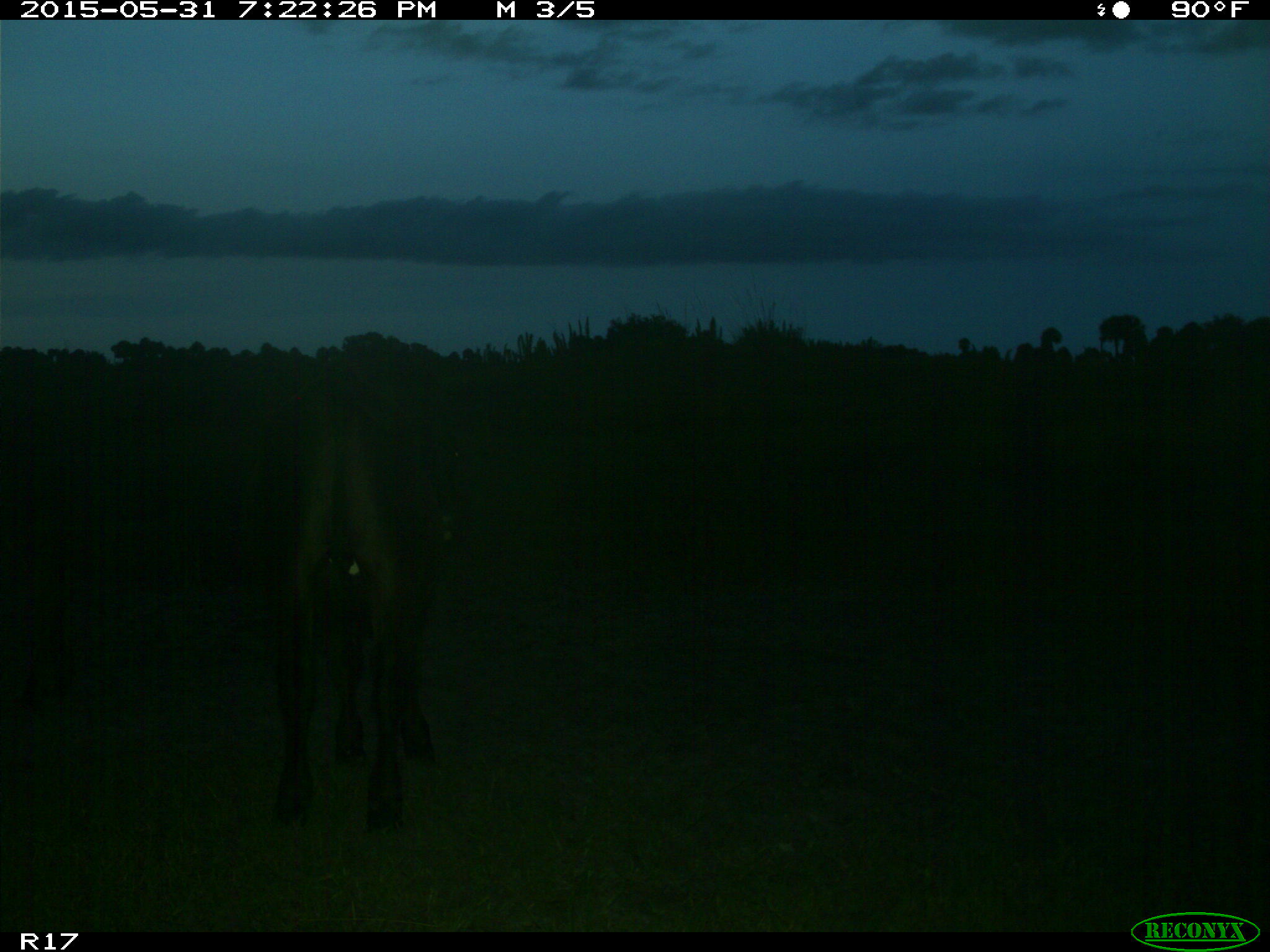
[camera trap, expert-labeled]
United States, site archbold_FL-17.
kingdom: Animalia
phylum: Chordata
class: Mammalia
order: Artiodactyla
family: Bovidae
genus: Bos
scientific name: Bos taurus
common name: domestic cow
Bos taurus (domestic cow).